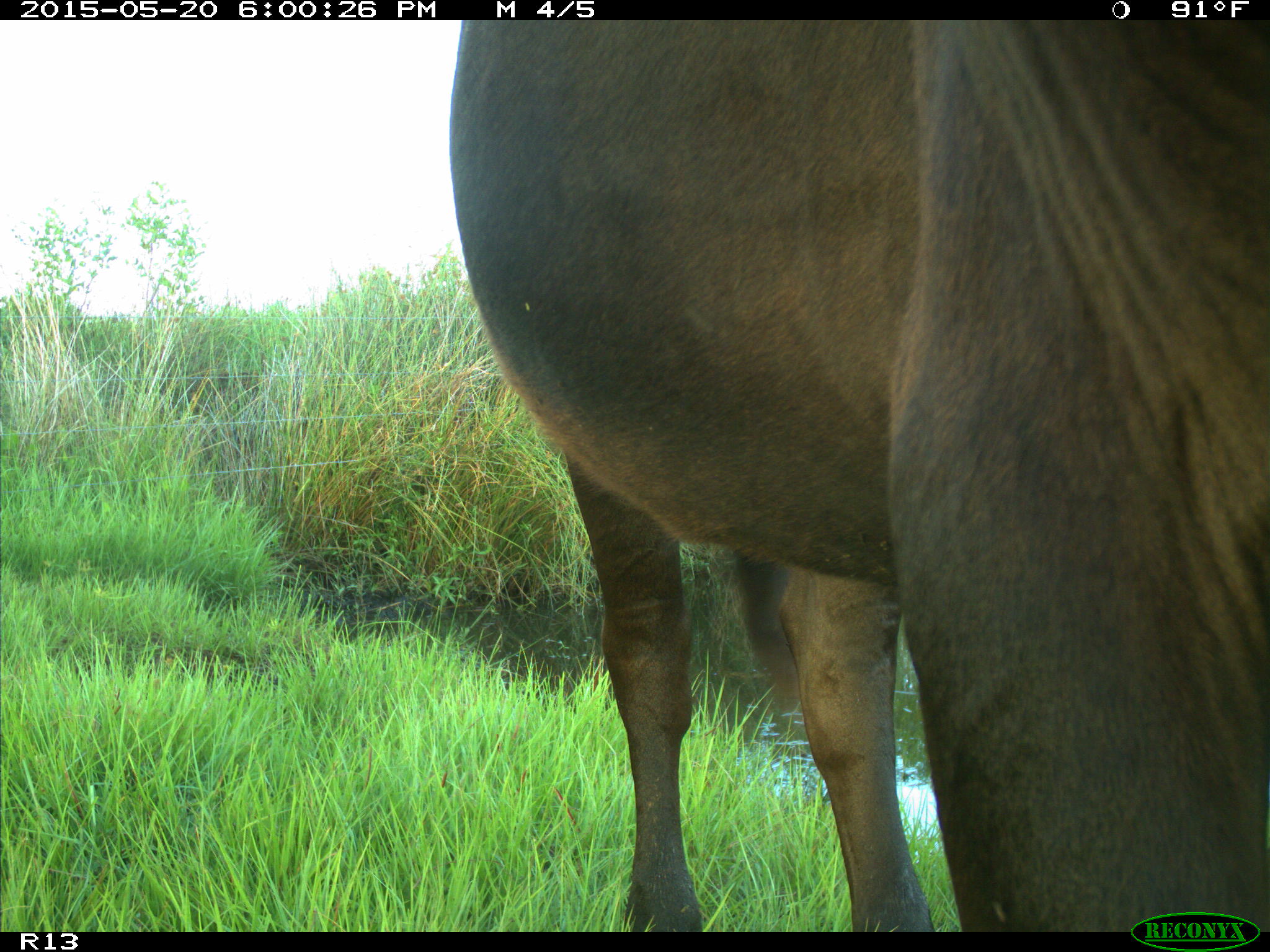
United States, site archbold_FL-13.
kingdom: Animalia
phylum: Chordata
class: Mammalia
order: Artiodactyla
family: Bovidae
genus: Bos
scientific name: Bos taurus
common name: domestic cow